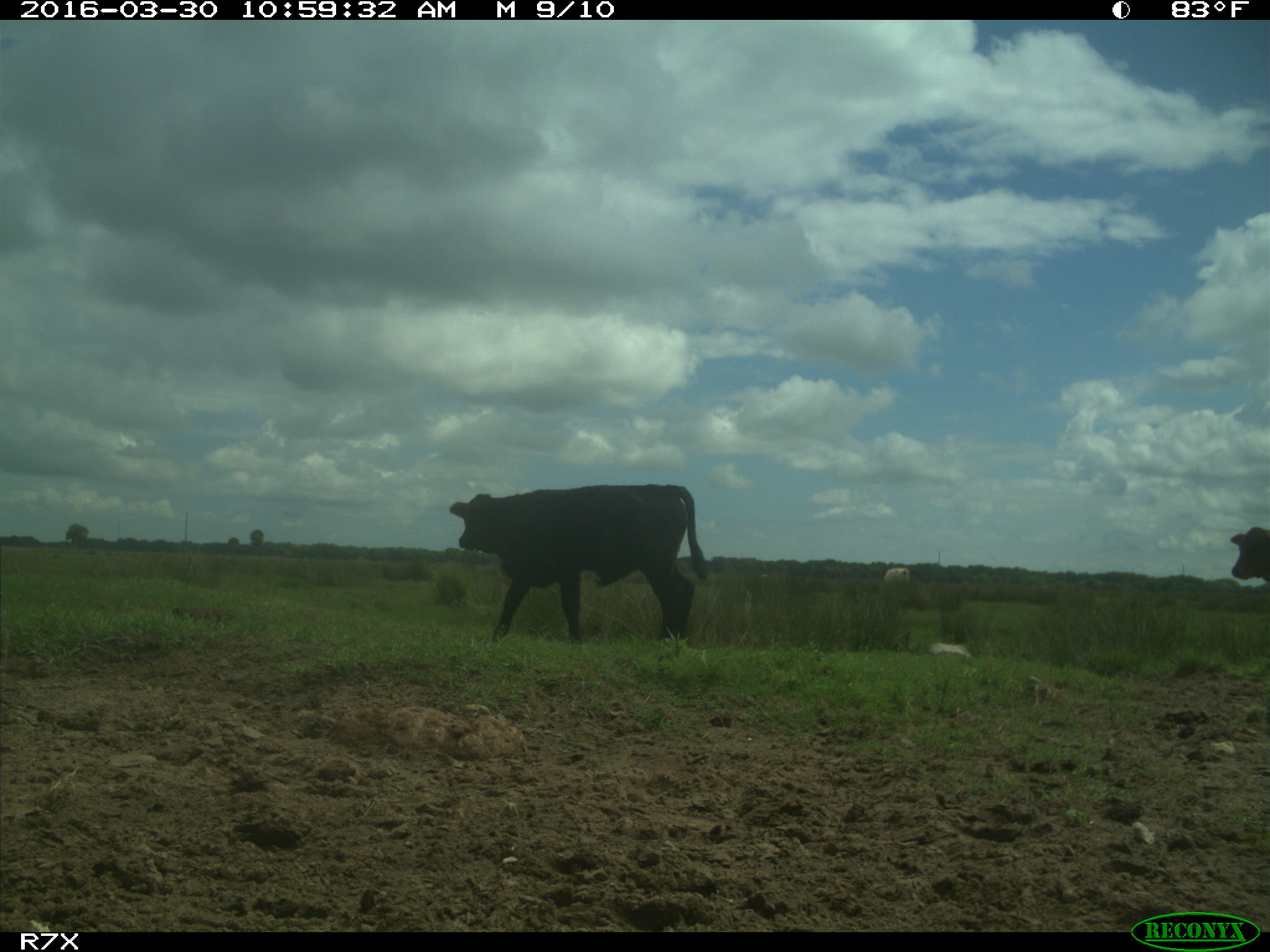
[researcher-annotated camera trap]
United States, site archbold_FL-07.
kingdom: Animalia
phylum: Chordata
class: Mammalia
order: Artiodactyla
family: Bovidae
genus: Bos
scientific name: Bos taurus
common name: domestic cow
Bos taurus (domestic cow).